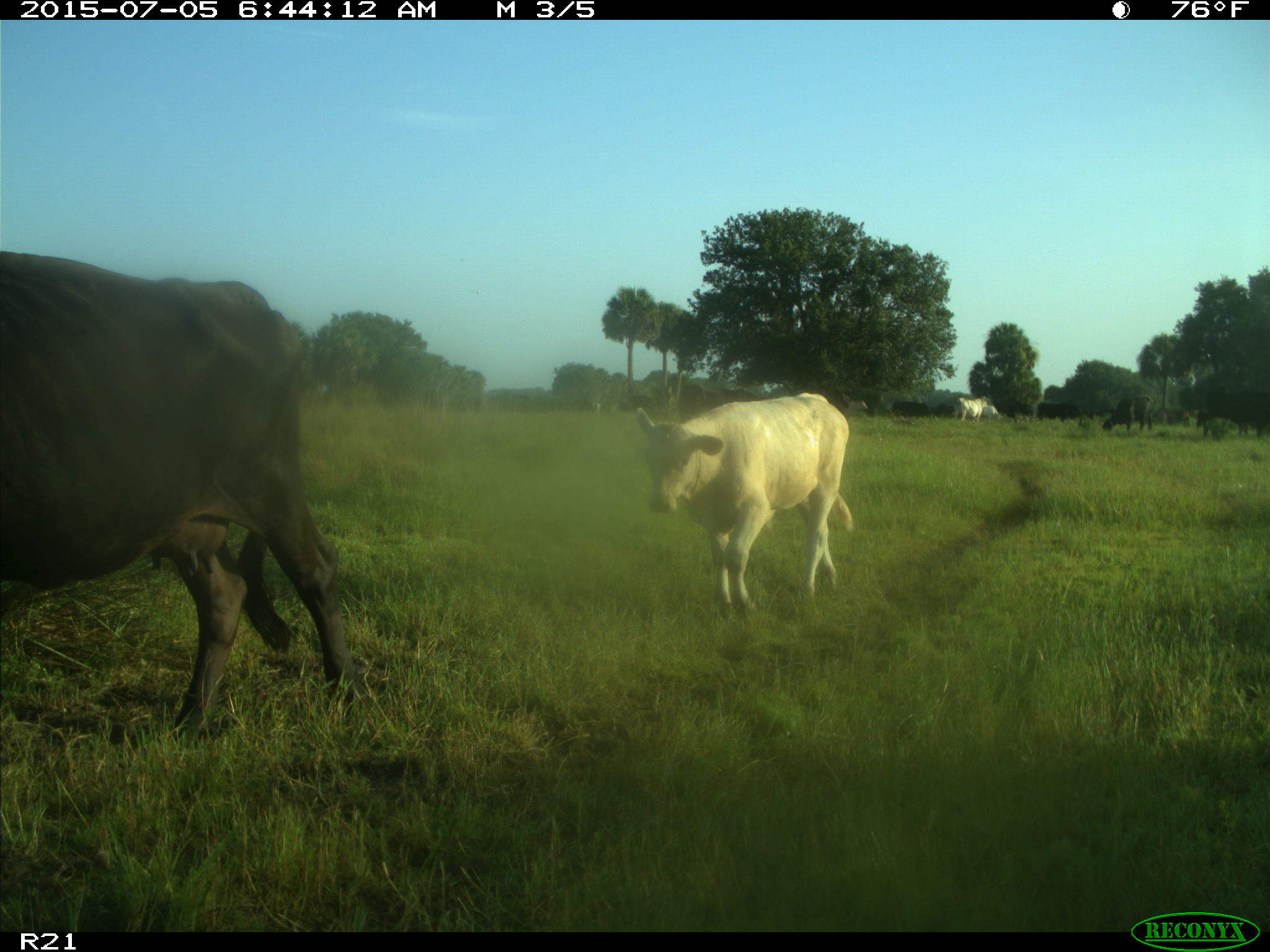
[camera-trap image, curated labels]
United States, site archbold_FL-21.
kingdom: Animalia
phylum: Chordata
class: Mammalia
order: Artiodactyla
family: Bovidae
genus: Bos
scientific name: Bos taurus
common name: domestic cow